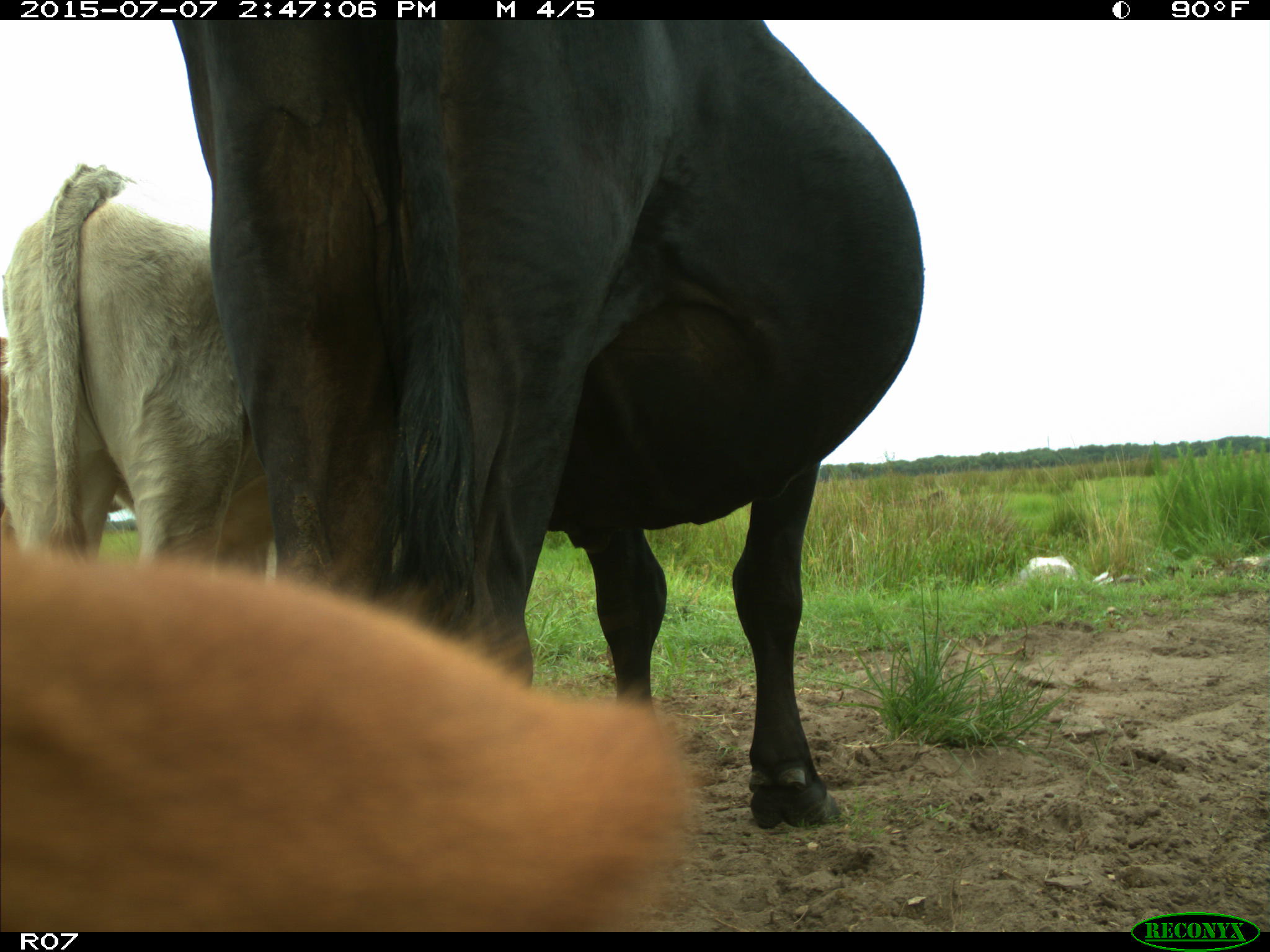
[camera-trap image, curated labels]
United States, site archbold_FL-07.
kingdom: Animalia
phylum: Chordata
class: Mammalia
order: Artiodactyla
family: Bovidae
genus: Bos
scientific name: Bos taurus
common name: domestic cow